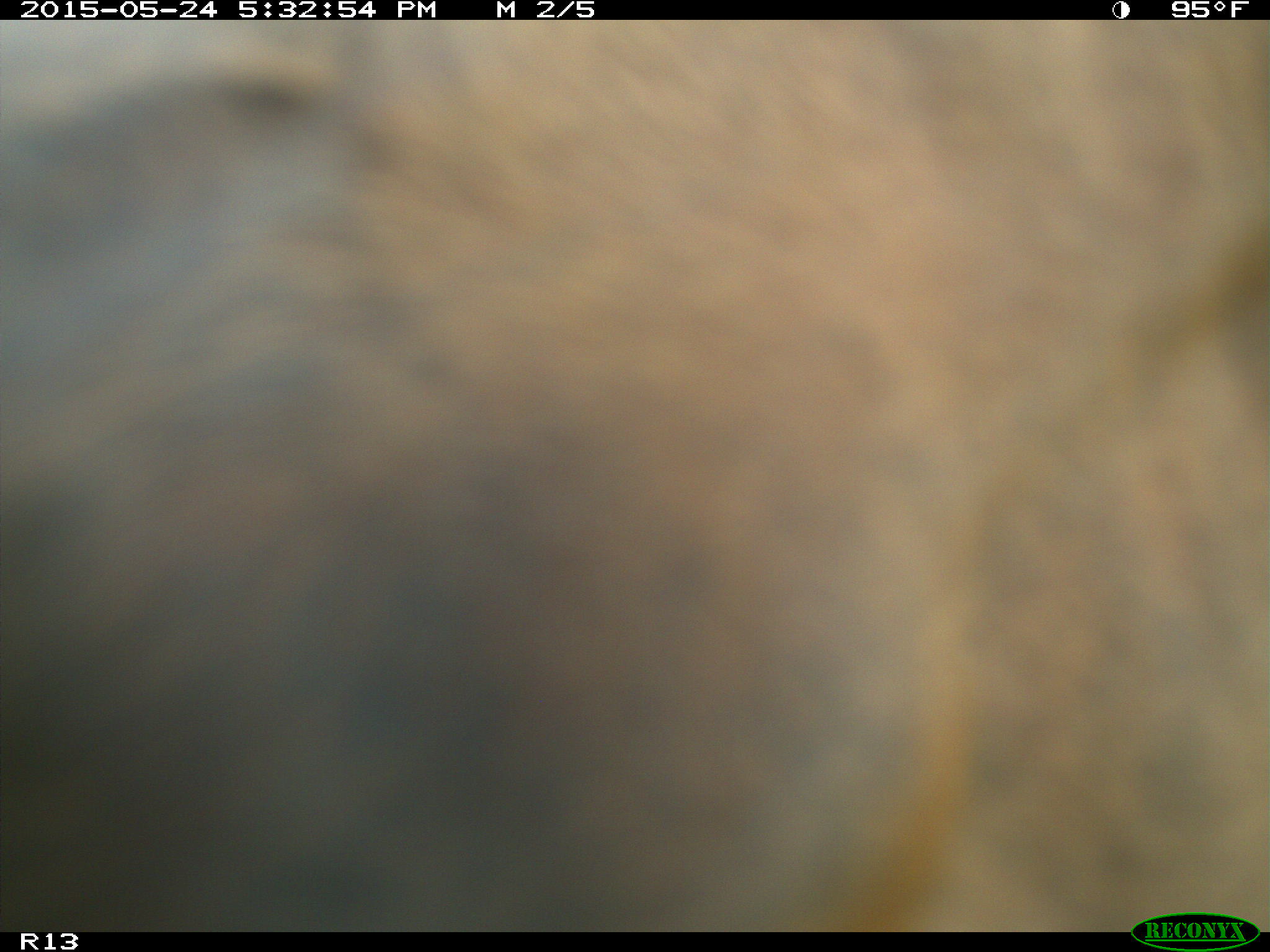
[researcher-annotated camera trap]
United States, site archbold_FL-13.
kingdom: Animalia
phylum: Chordata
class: Mammalia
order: Artiodactyla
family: Bovidae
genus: Bos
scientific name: Bos taurus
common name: domestic cow